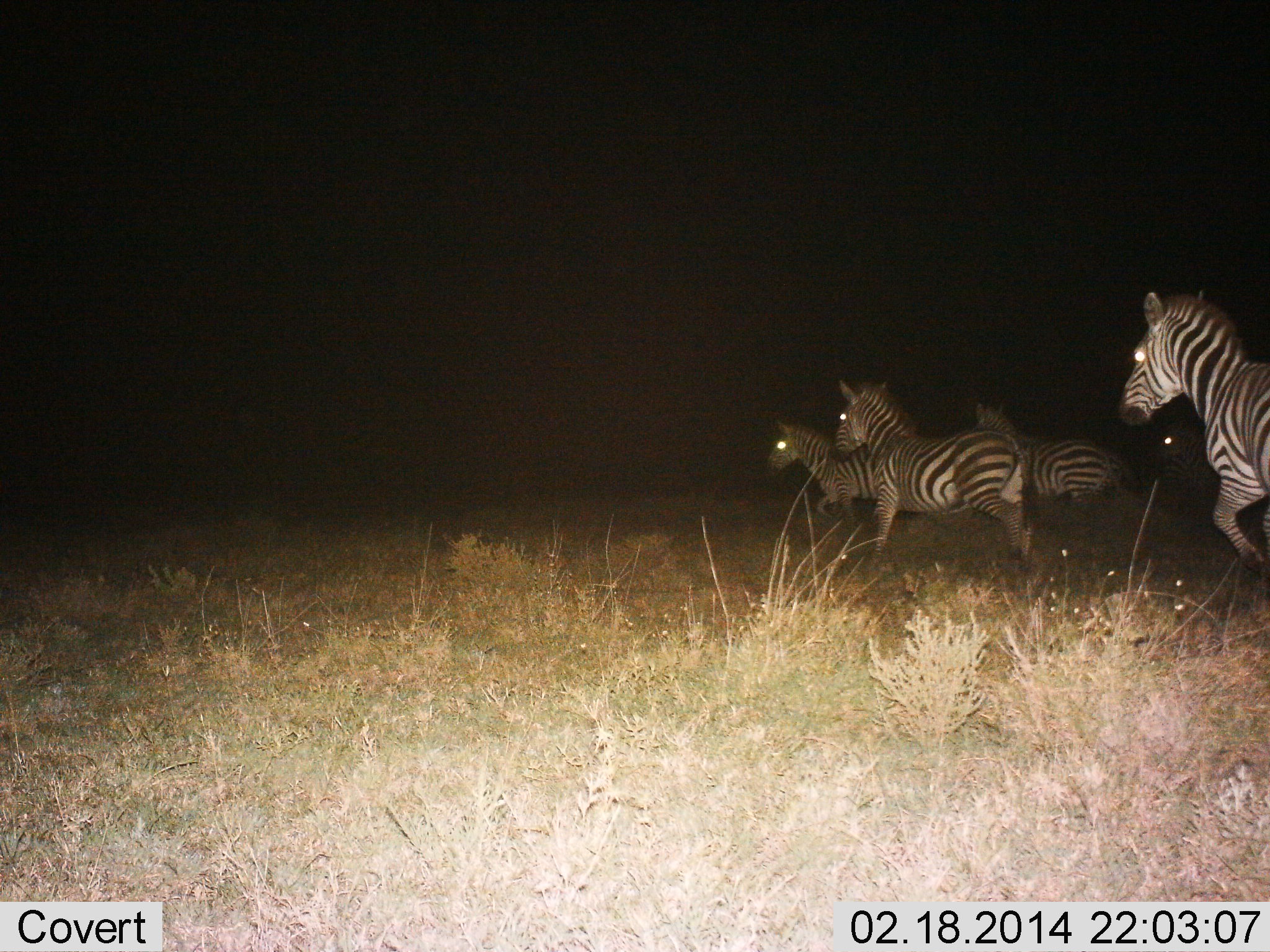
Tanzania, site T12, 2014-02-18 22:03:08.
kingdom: Animalia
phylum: Chordata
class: Mammalia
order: Perissodactyla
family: Equidae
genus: Equus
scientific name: Equus quagga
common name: plains zebra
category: zebra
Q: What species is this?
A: Zebra (plains zebra) (Equus quagga).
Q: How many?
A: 5.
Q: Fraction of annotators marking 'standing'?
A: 0%.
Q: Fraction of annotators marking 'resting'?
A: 0%.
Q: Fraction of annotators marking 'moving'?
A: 100%.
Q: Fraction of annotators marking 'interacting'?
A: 0%.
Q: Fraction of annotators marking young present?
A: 0%.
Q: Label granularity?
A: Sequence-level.